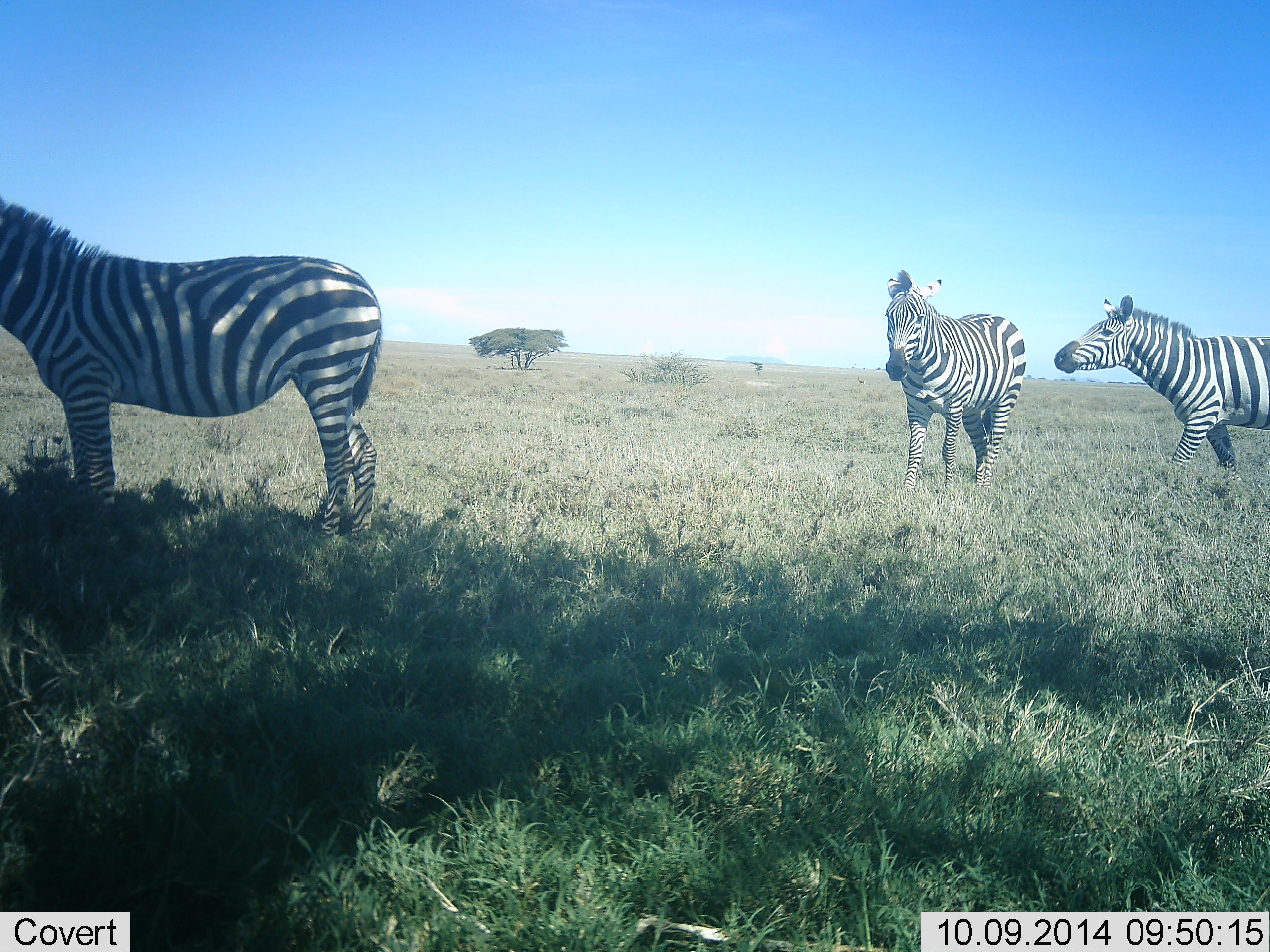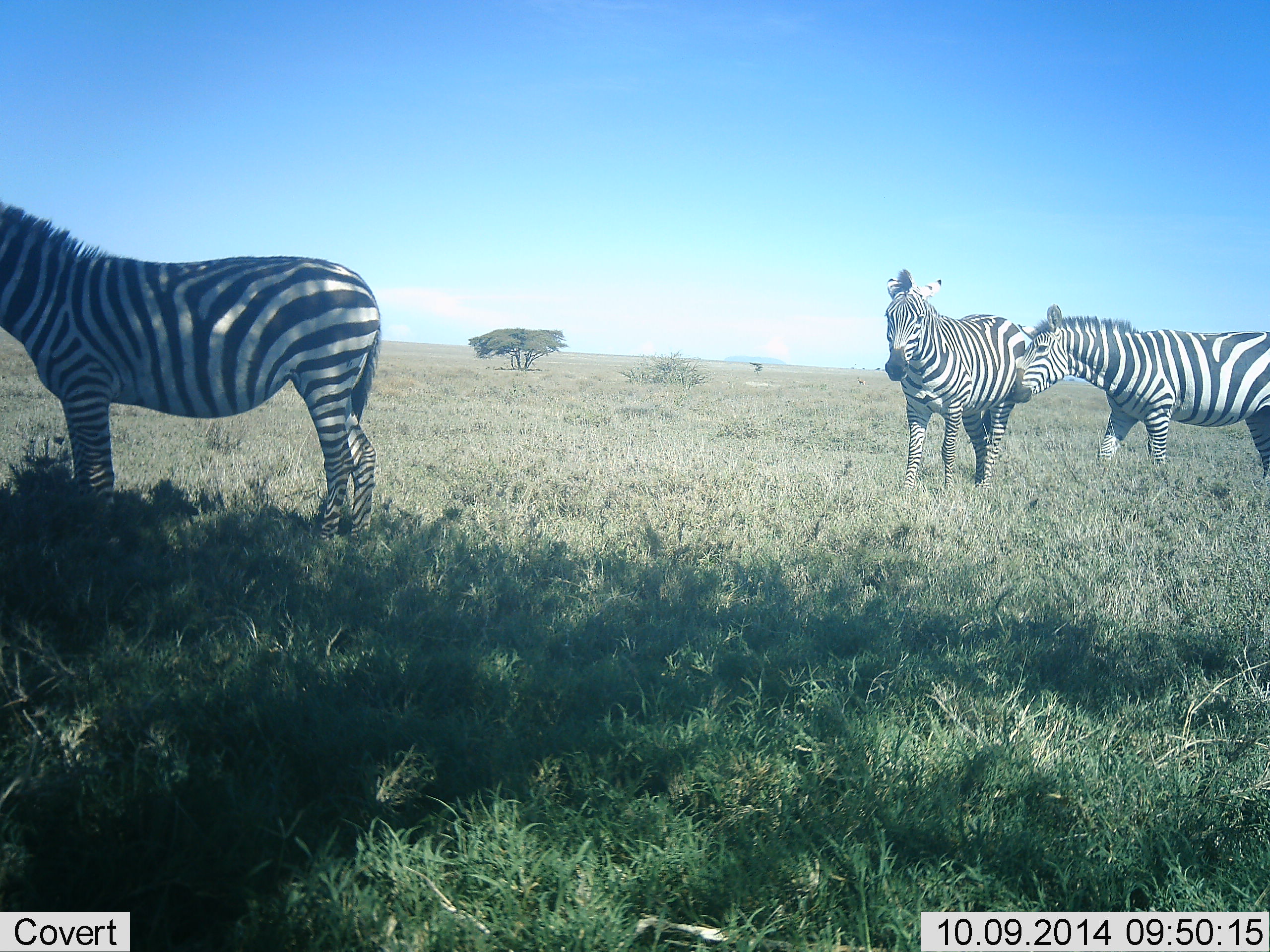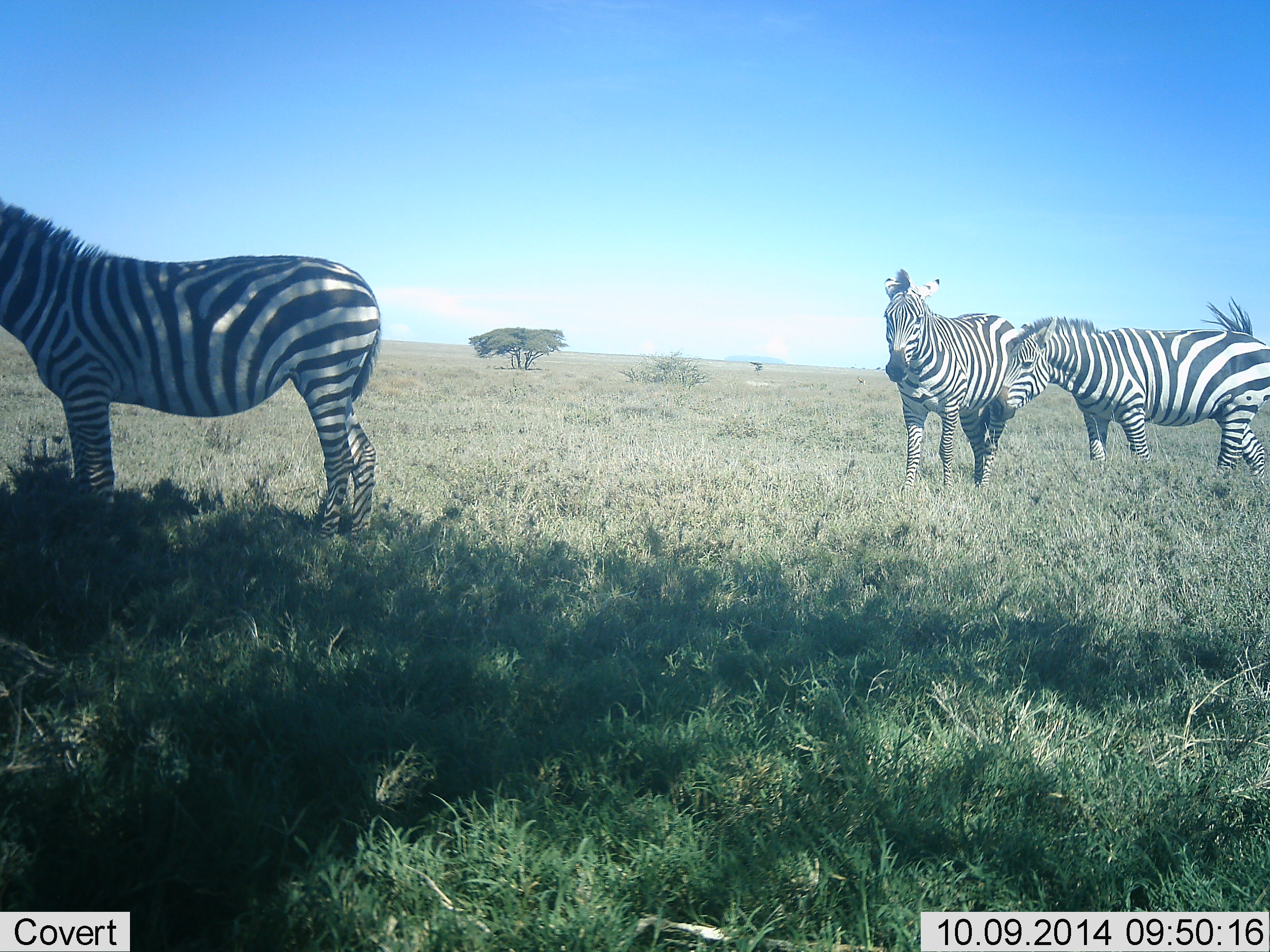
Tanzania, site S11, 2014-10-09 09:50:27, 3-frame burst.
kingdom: Animalia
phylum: Chordata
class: Mammalia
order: Perissodactyla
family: Equidae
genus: Equus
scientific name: Equus quagga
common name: plains zebra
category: zebra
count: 3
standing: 100%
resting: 0%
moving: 20%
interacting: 80%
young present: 0%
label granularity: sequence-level